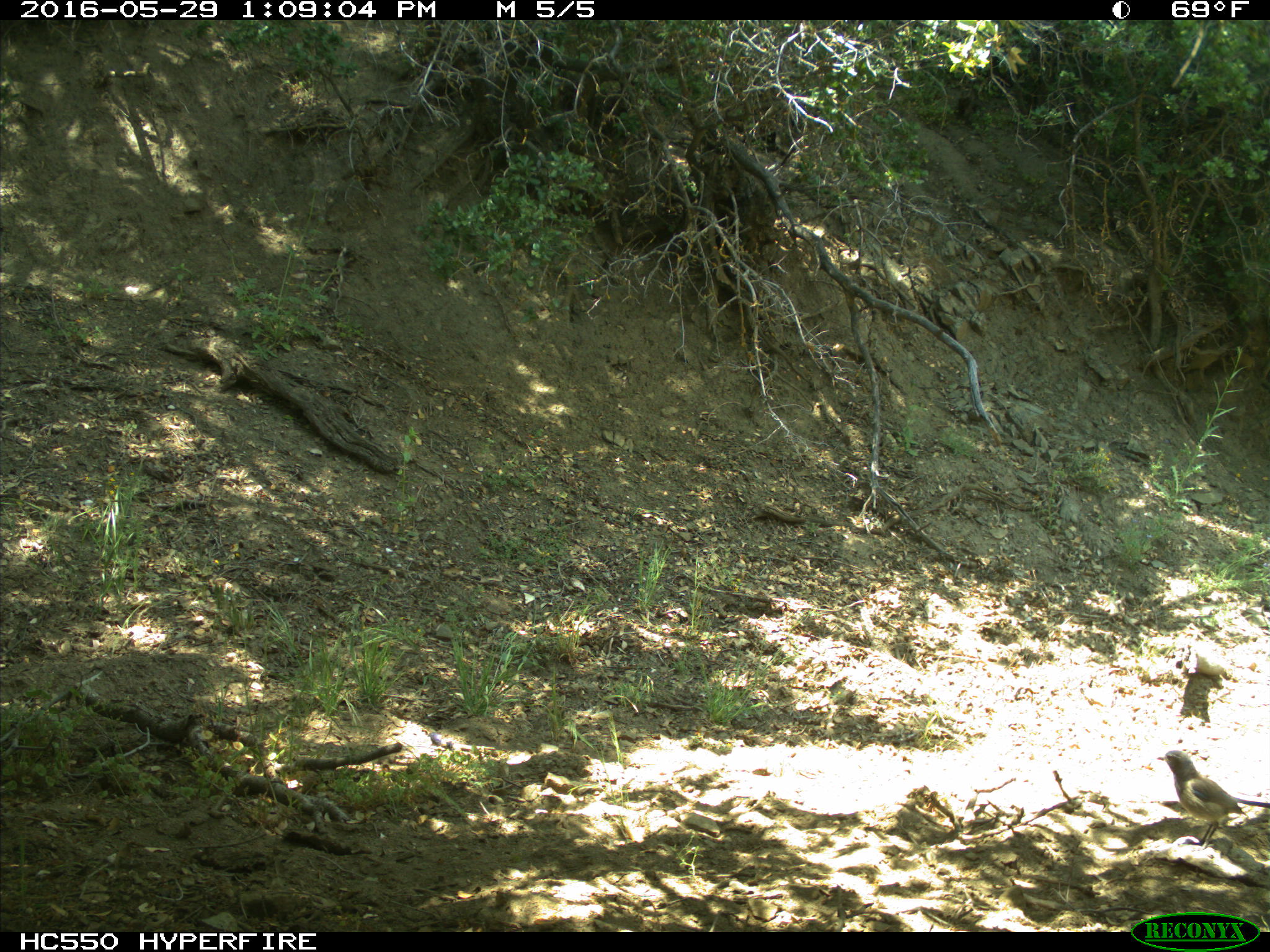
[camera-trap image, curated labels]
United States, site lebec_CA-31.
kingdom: Animalia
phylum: Chordata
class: Aves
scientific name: Aves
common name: birds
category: unidentified bird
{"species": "unidentified bird (birds) (Aves)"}